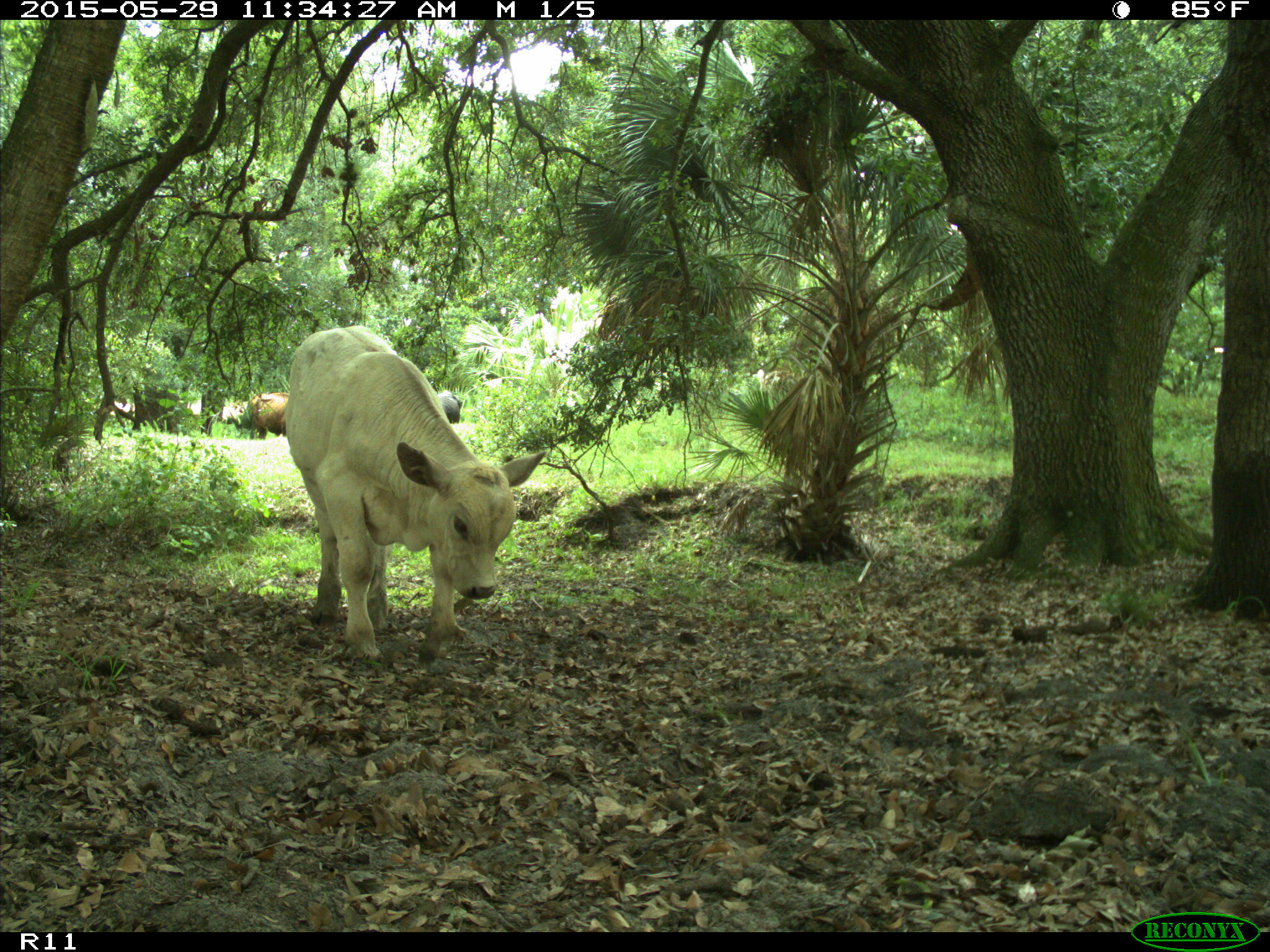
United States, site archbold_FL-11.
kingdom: Animalia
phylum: Chordata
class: Mammalia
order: Artiodactyla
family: Bovidae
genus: Bos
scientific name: Bos taurus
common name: domestic cow